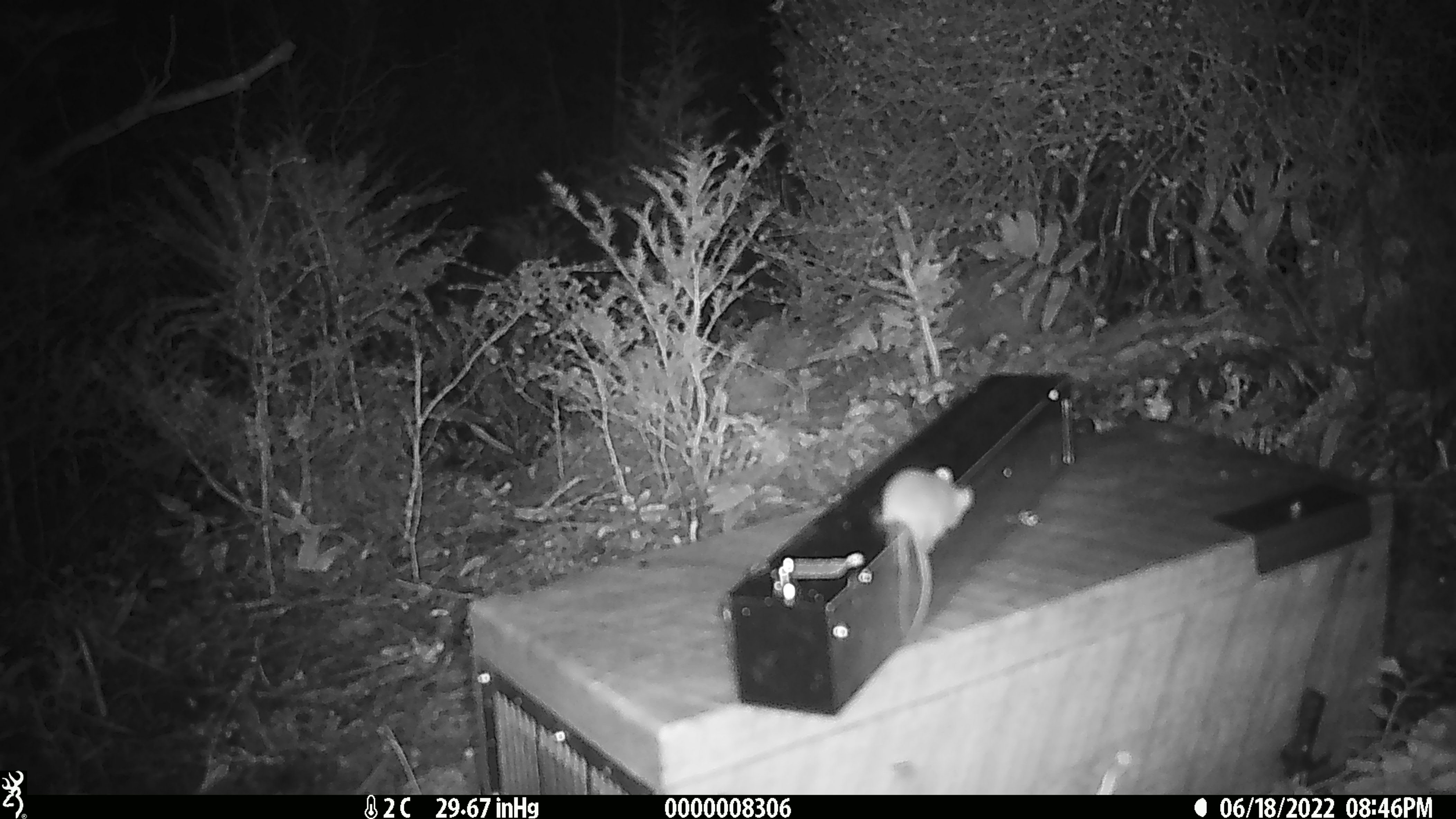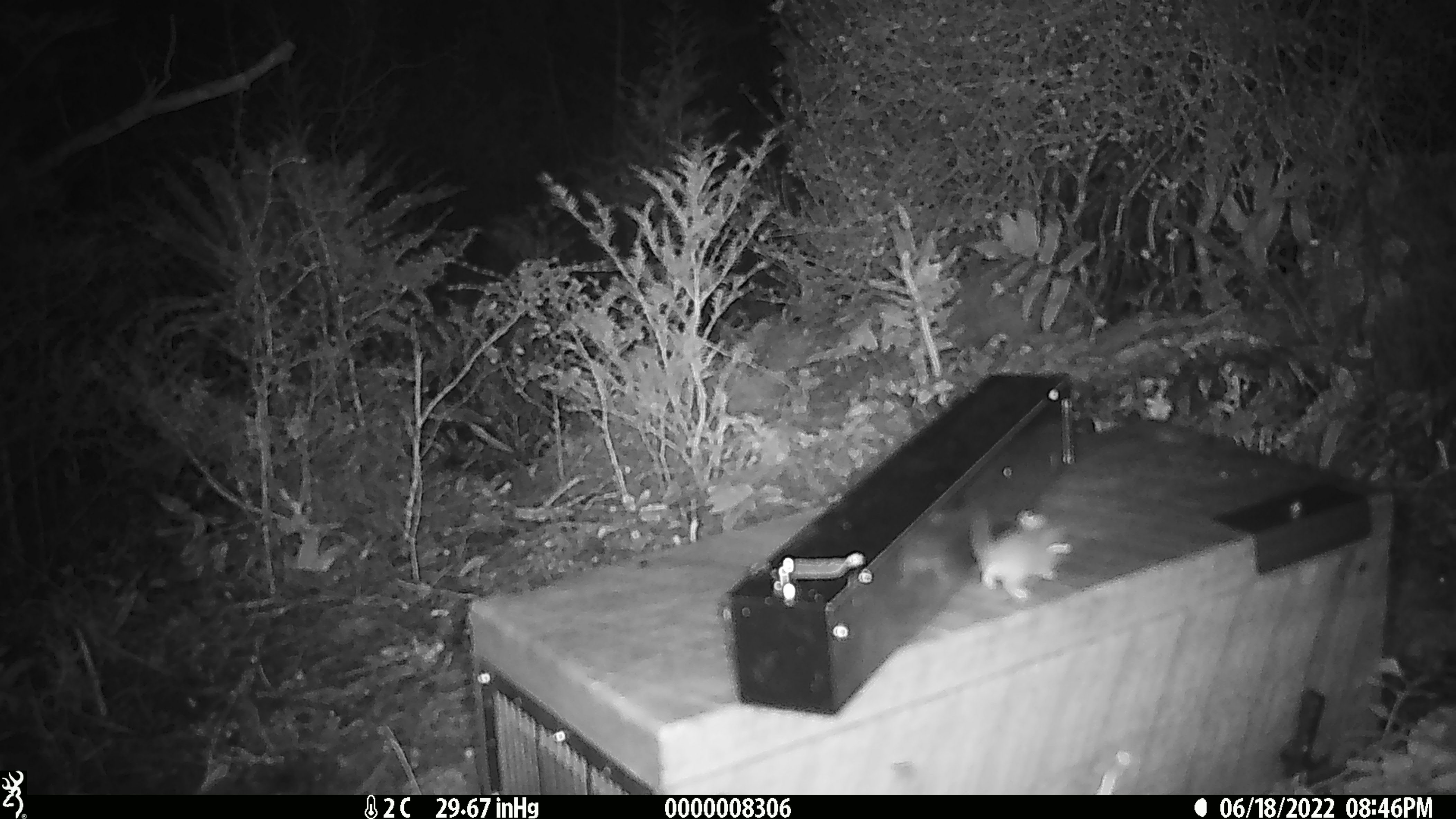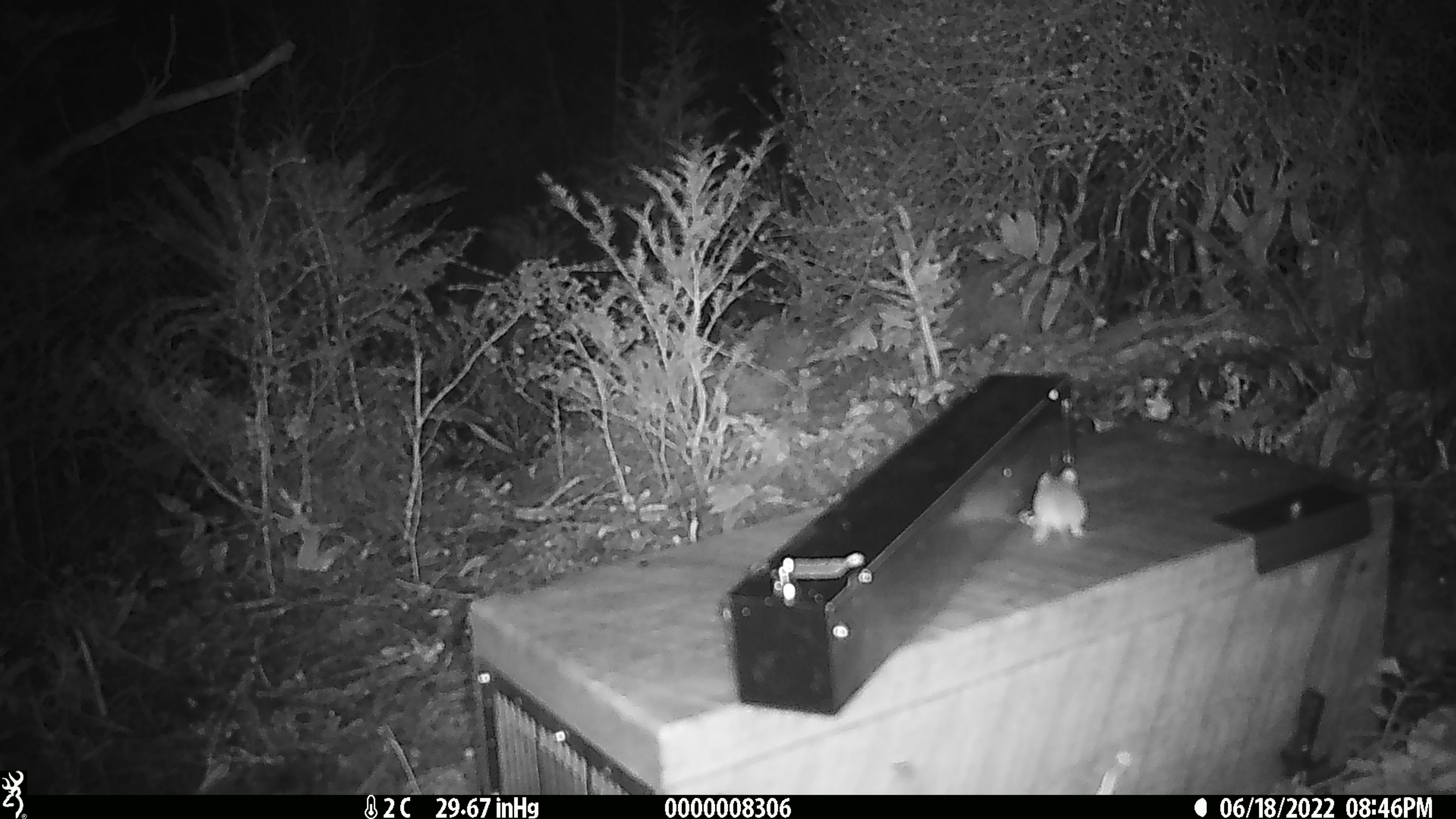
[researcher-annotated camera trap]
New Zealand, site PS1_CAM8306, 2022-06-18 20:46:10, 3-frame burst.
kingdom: Animalia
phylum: Chordata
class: Mammalia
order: Rodentia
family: Muridae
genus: Mus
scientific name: Mus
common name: mouse